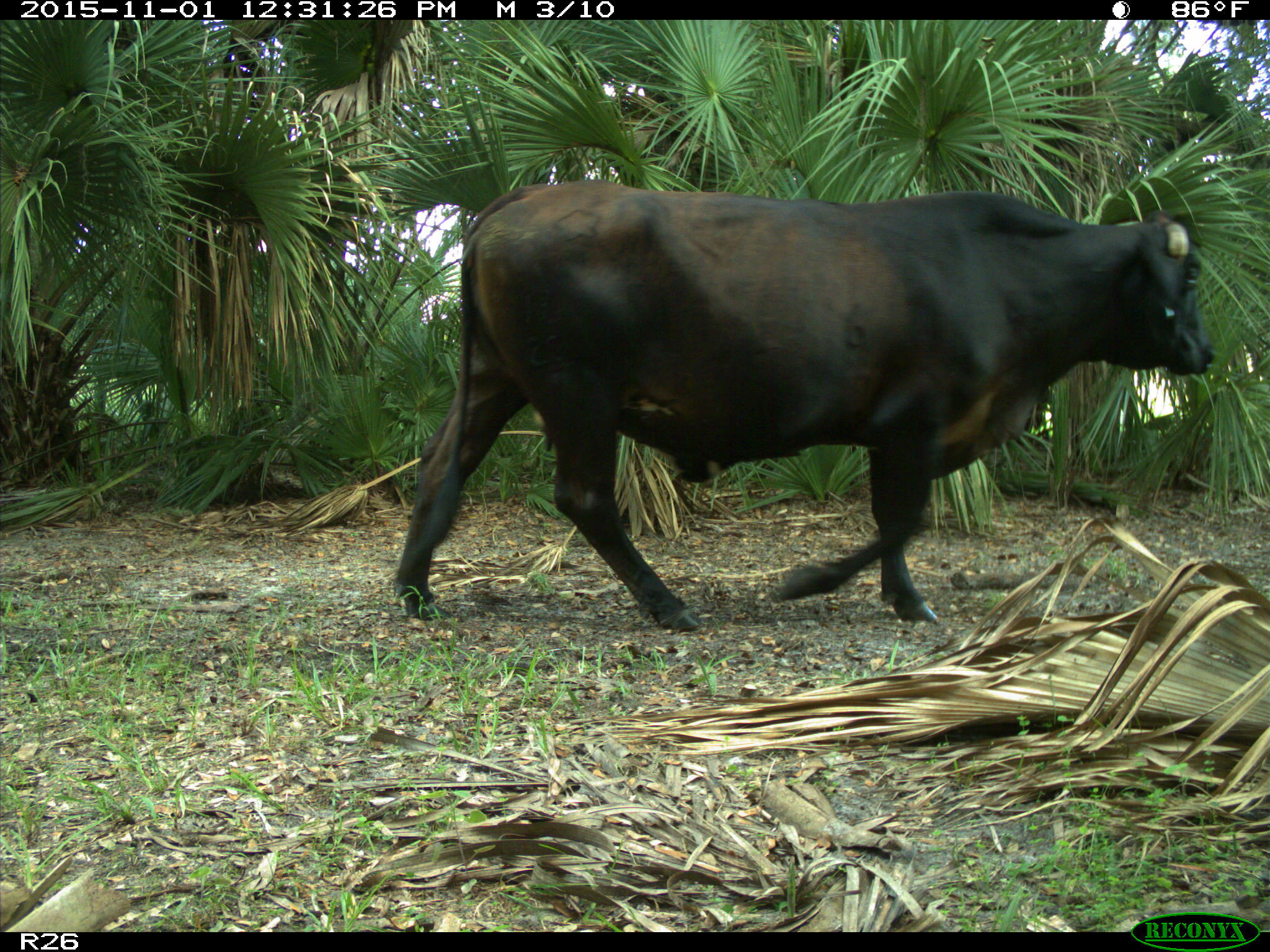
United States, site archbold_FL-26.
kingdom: Animalia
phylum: Chordata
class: Mammalia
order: Artiodactyla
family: Bovidae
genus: Bos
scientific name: Bos taurus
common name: domestic cow